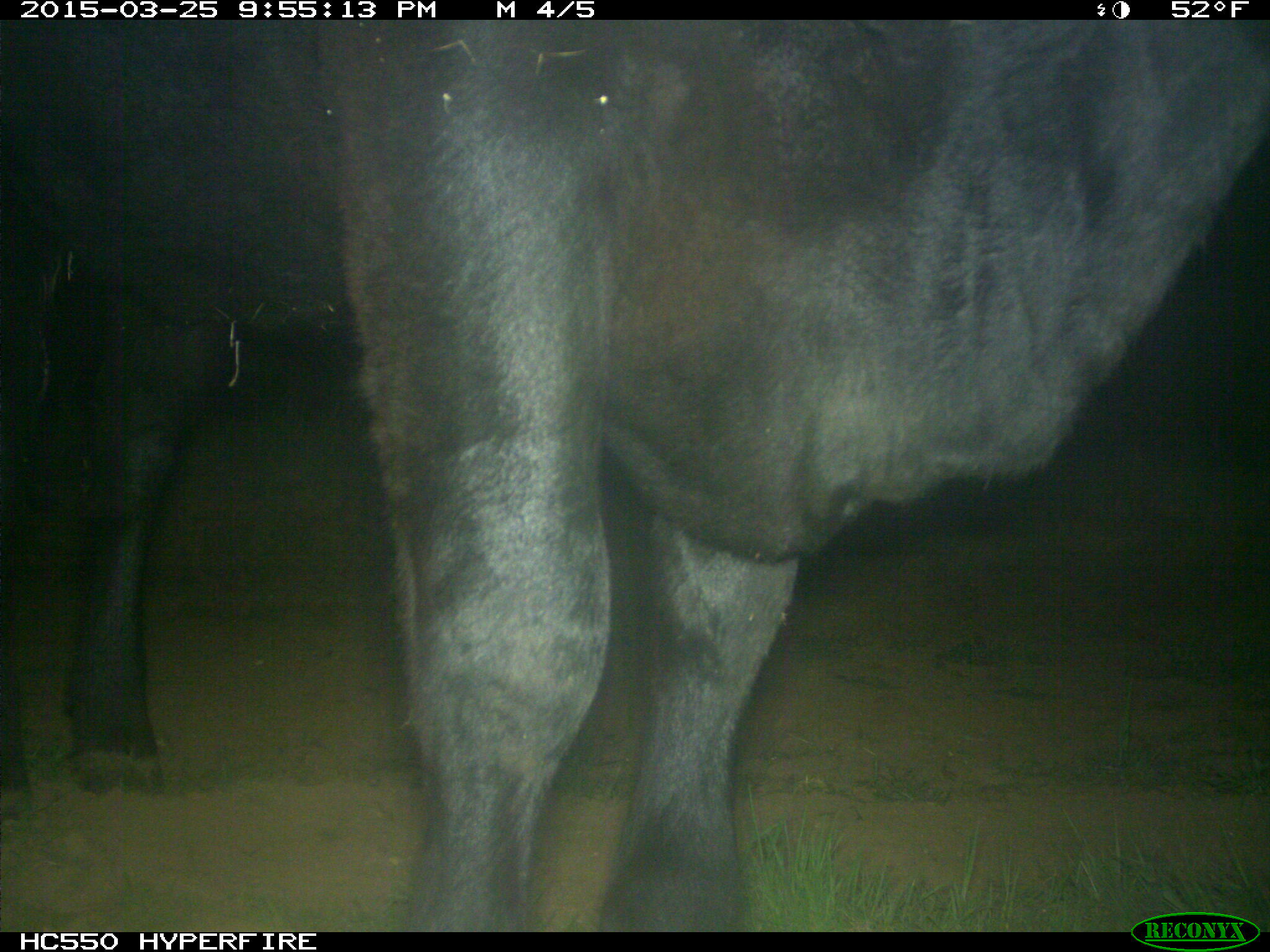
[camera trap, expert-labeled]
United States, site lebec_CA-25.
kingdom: Animalia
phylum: Chordata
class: Mammalia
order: Artiodactyla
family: Bovidae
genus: Bos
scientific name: Bos taurus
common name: domestic cow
Bos taurus (domestic cow).